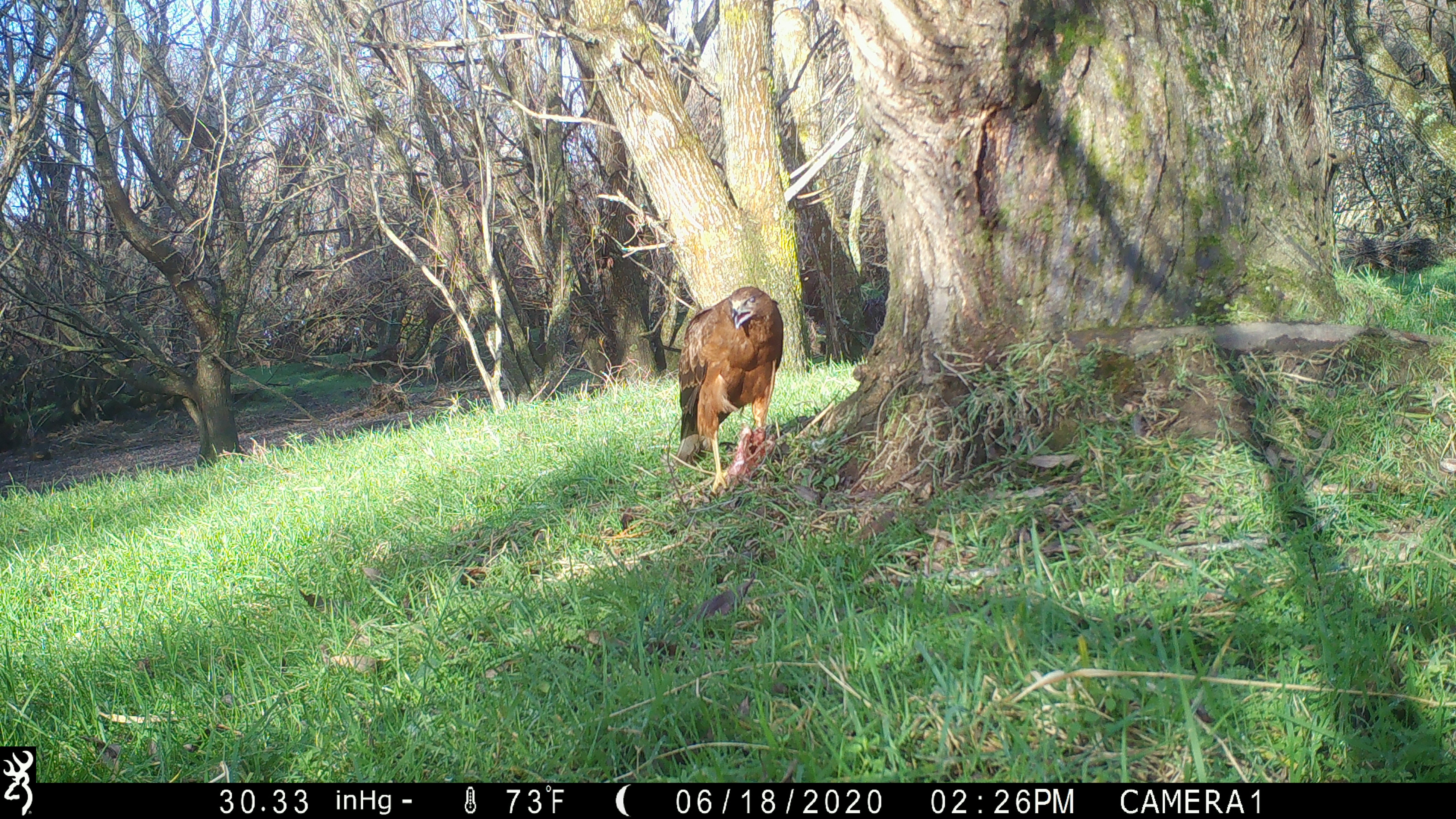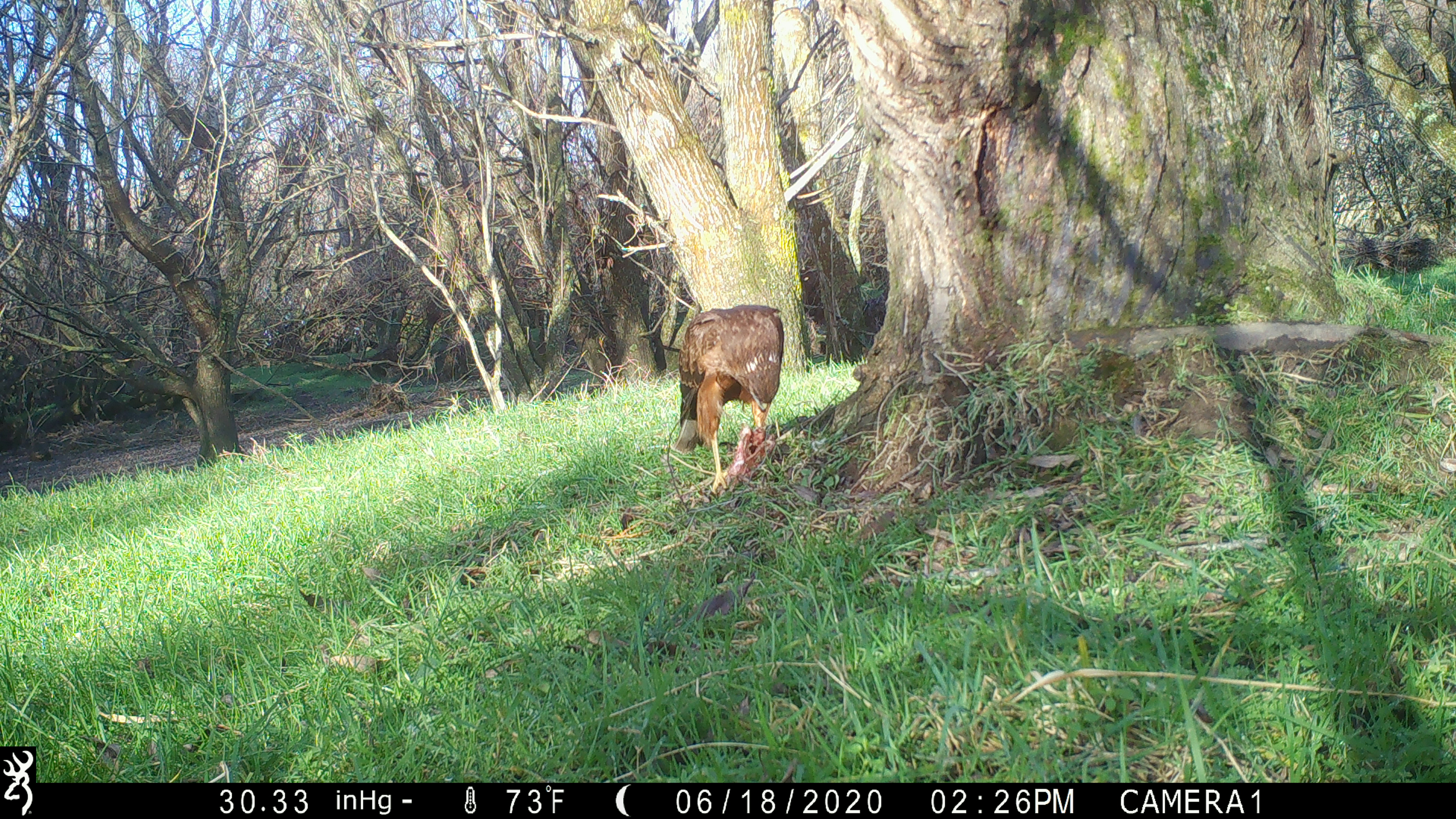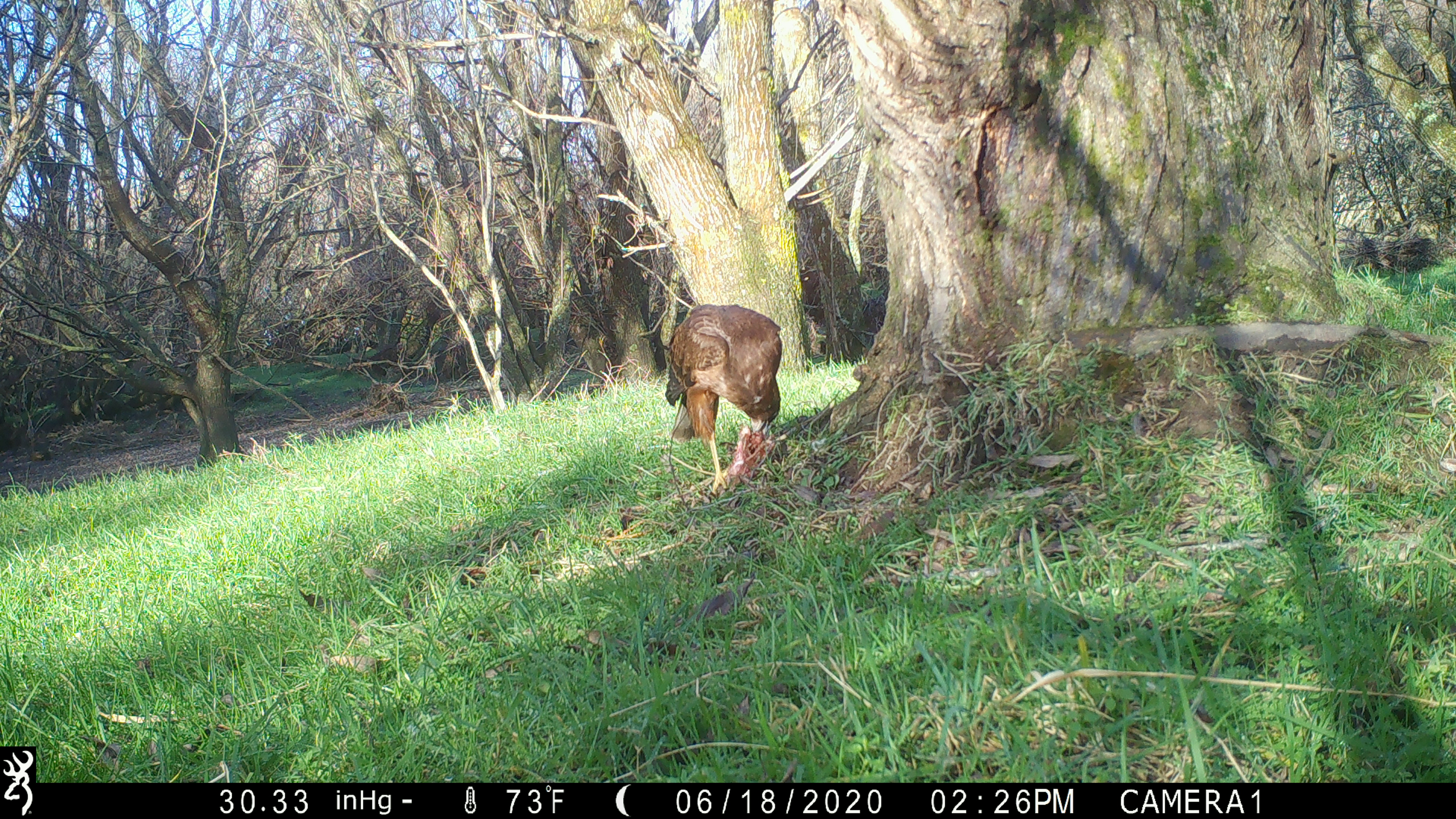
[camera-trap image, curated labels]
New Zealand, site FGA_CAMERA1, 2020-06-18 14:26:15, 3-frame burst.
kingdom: Animalia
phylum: Chordata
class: Aves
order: Accipitriformes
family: Accipitridae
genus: Circus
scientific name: Circus approximans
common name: swamp harrier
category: harrier